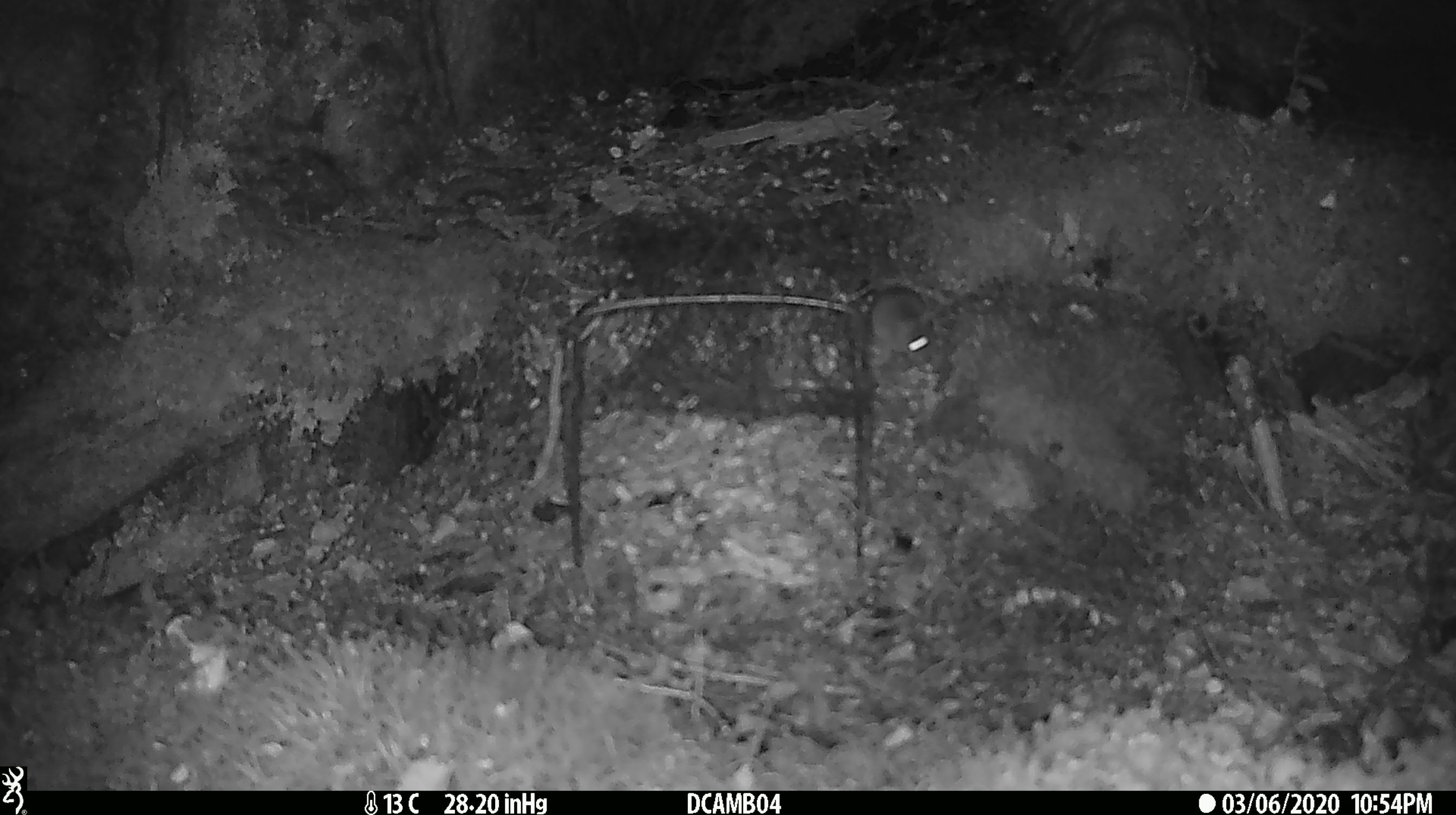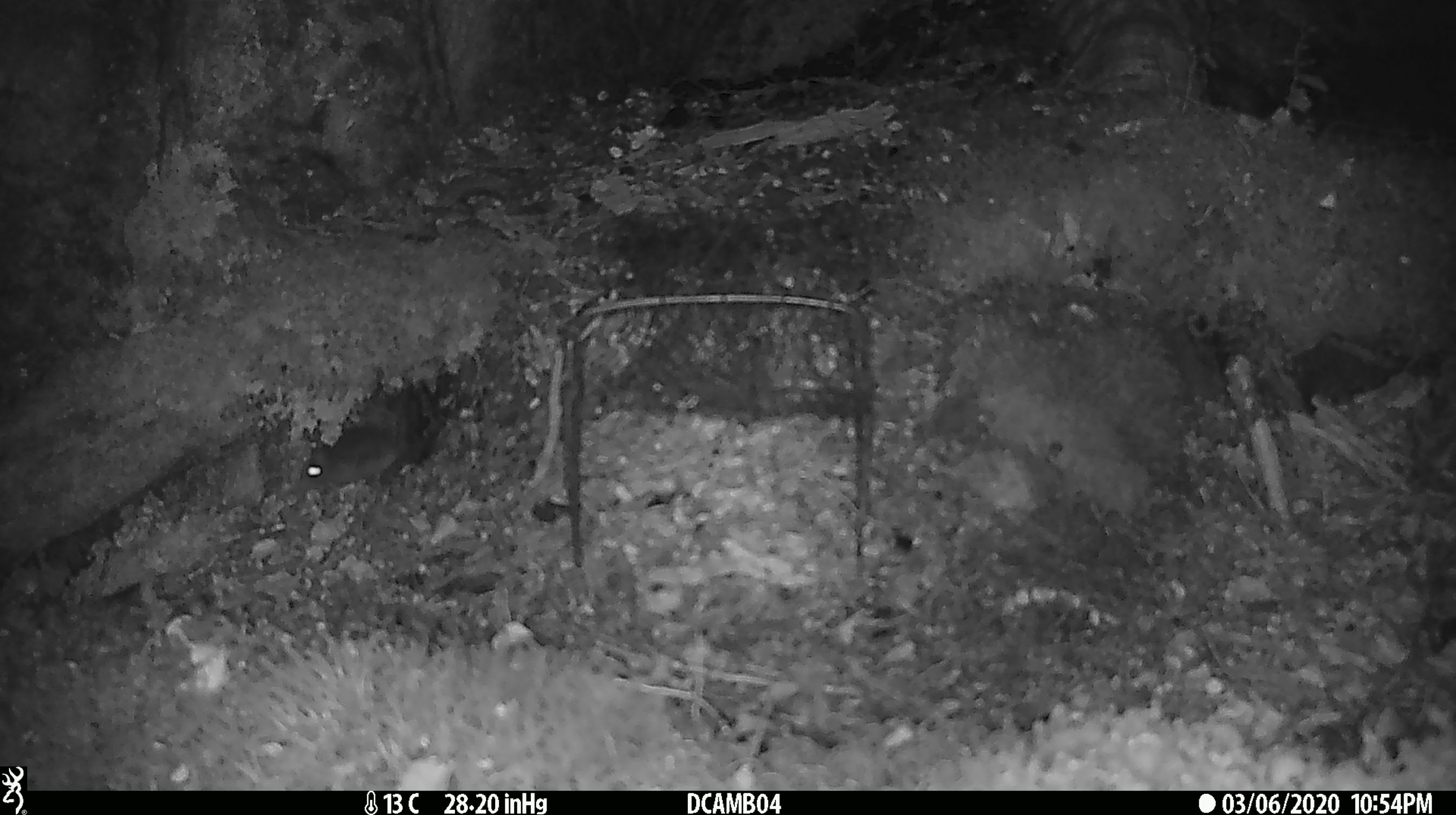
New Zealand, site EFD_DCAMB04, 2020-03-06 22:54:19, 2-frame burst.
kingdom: Animalia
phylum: Chordata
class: Mammalia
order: Rodentia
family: Muridae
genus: Mus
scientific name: Mus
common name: mouse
Mouse (Mus).